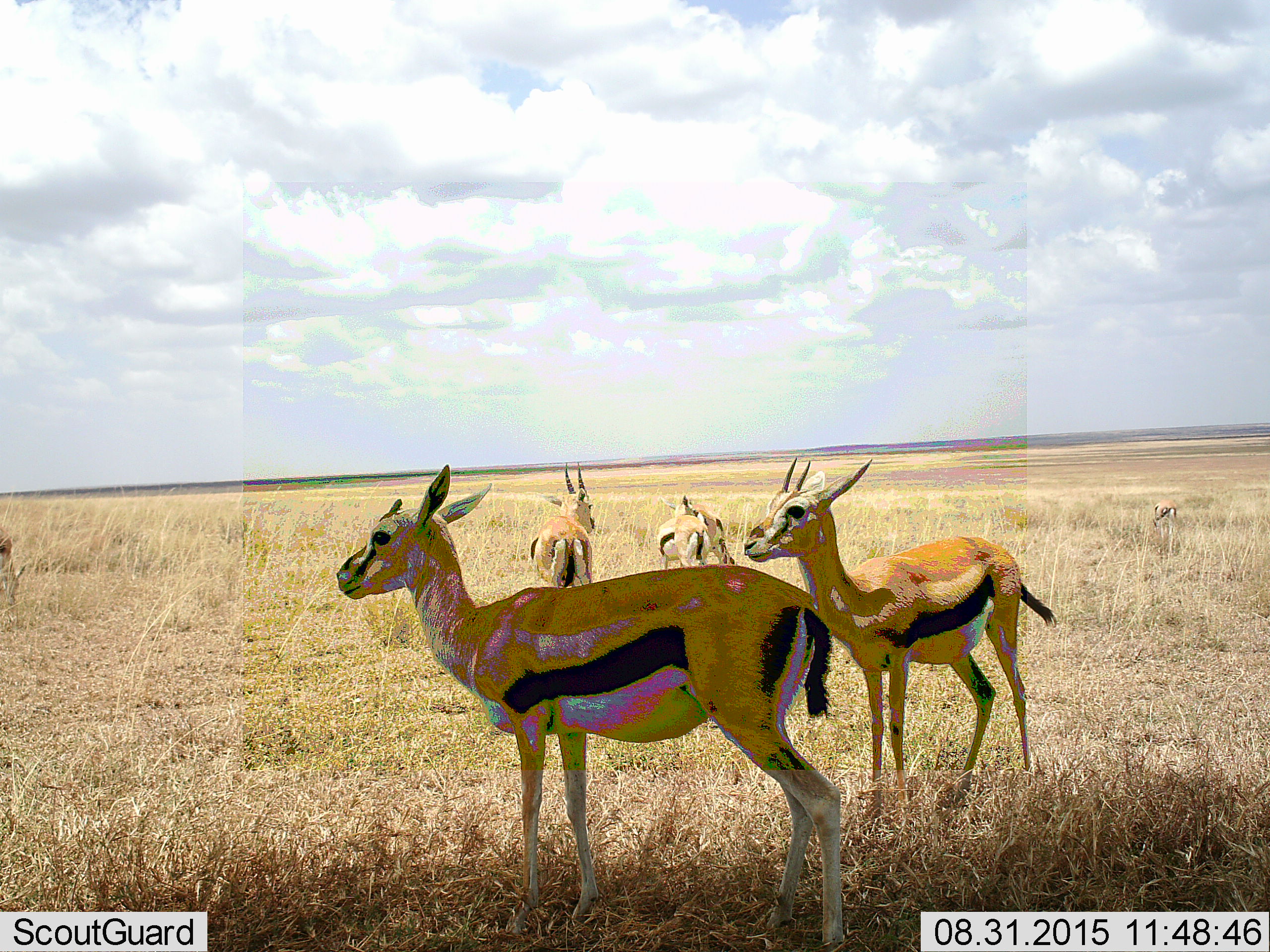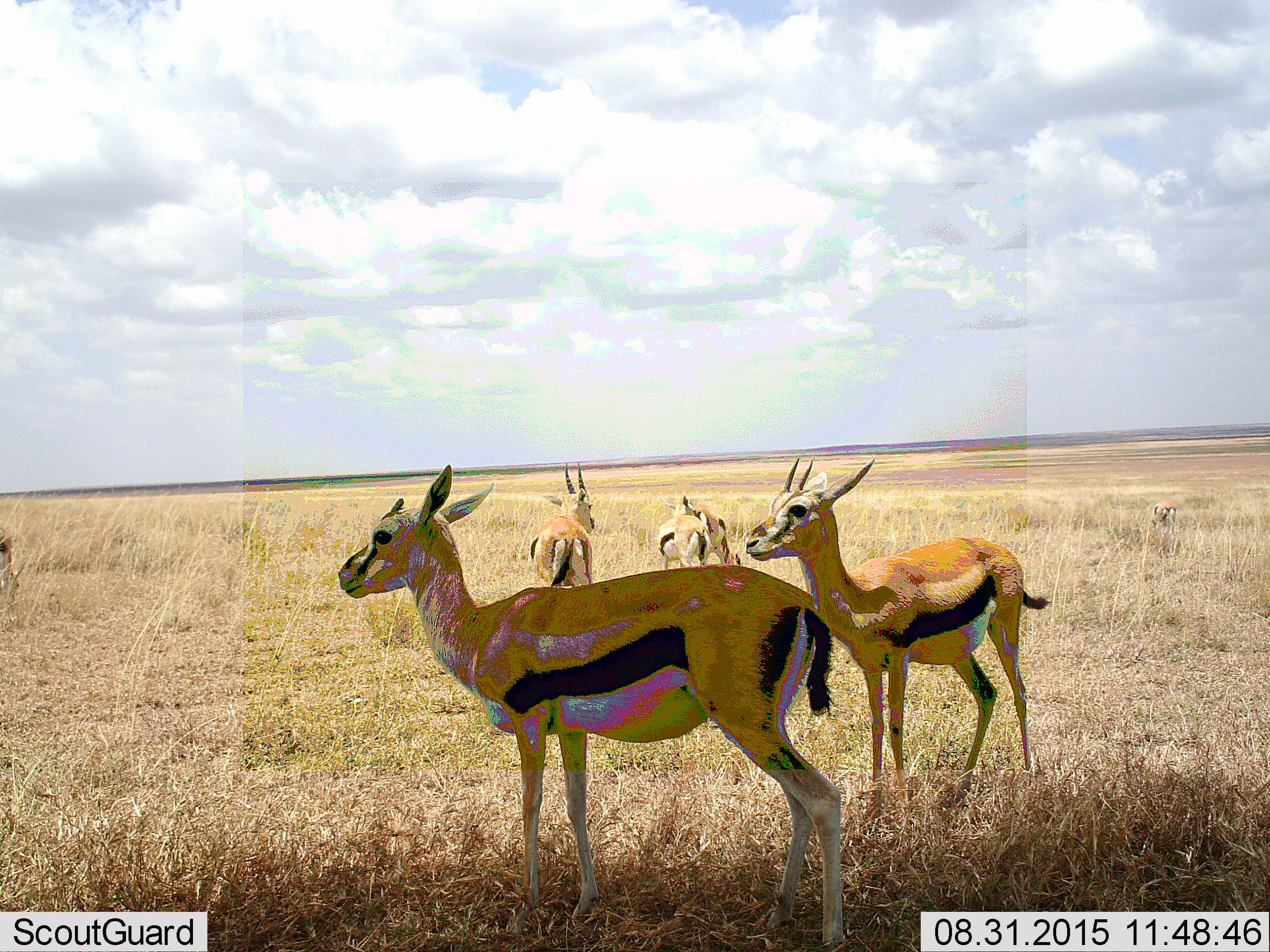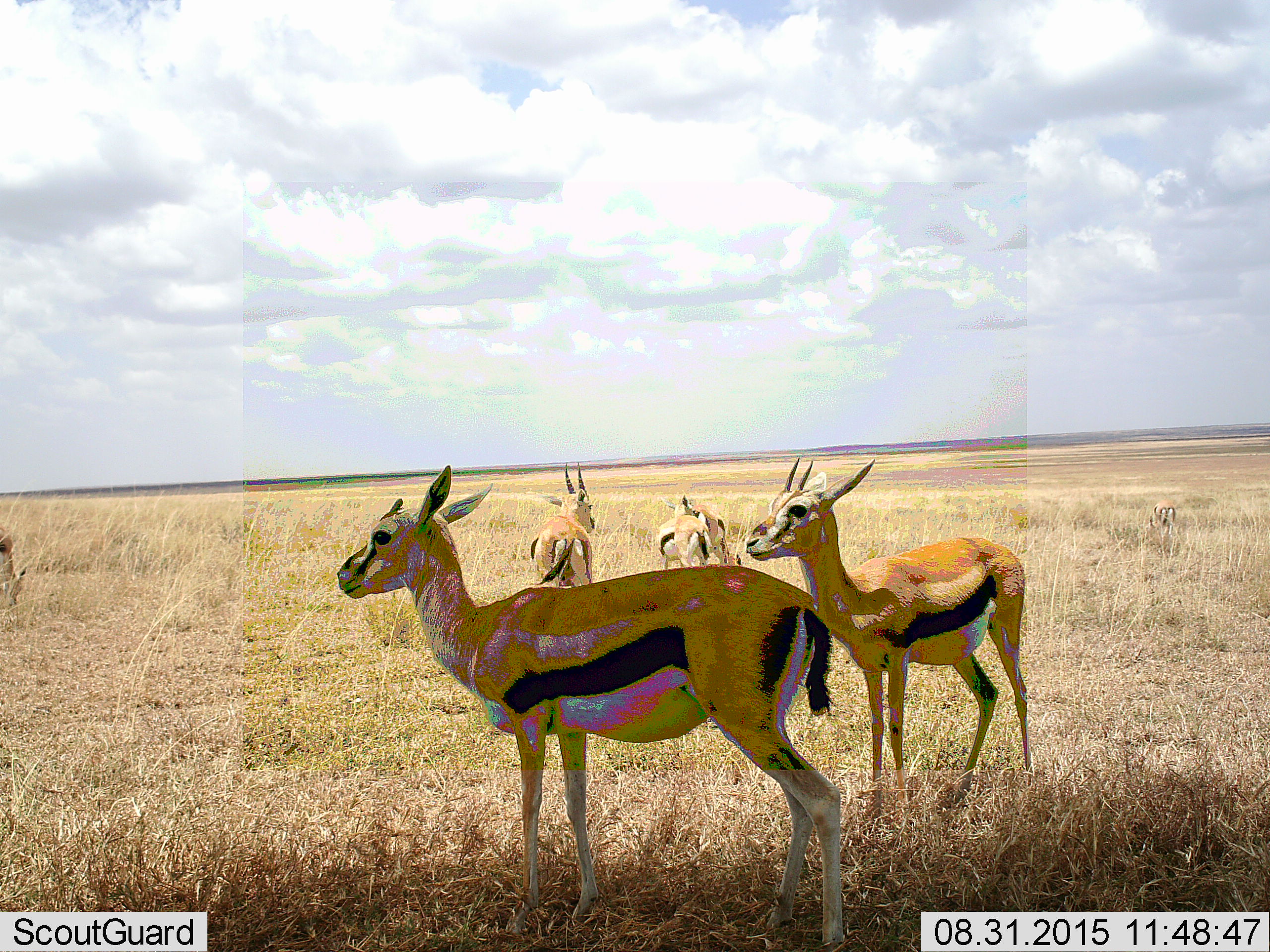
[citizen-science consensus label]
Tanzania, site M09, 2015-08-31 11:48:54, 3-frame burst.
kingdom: Animalia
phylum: Chordata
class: Mammalia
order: Artiodactyla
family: Bovidae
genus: Eudorcas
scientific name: Eudorcas thomsonii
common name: thomson's gazelle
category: gazellethomsons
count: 6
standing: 100%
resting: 0%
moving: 25%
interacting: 12%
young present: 12%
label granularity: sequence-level